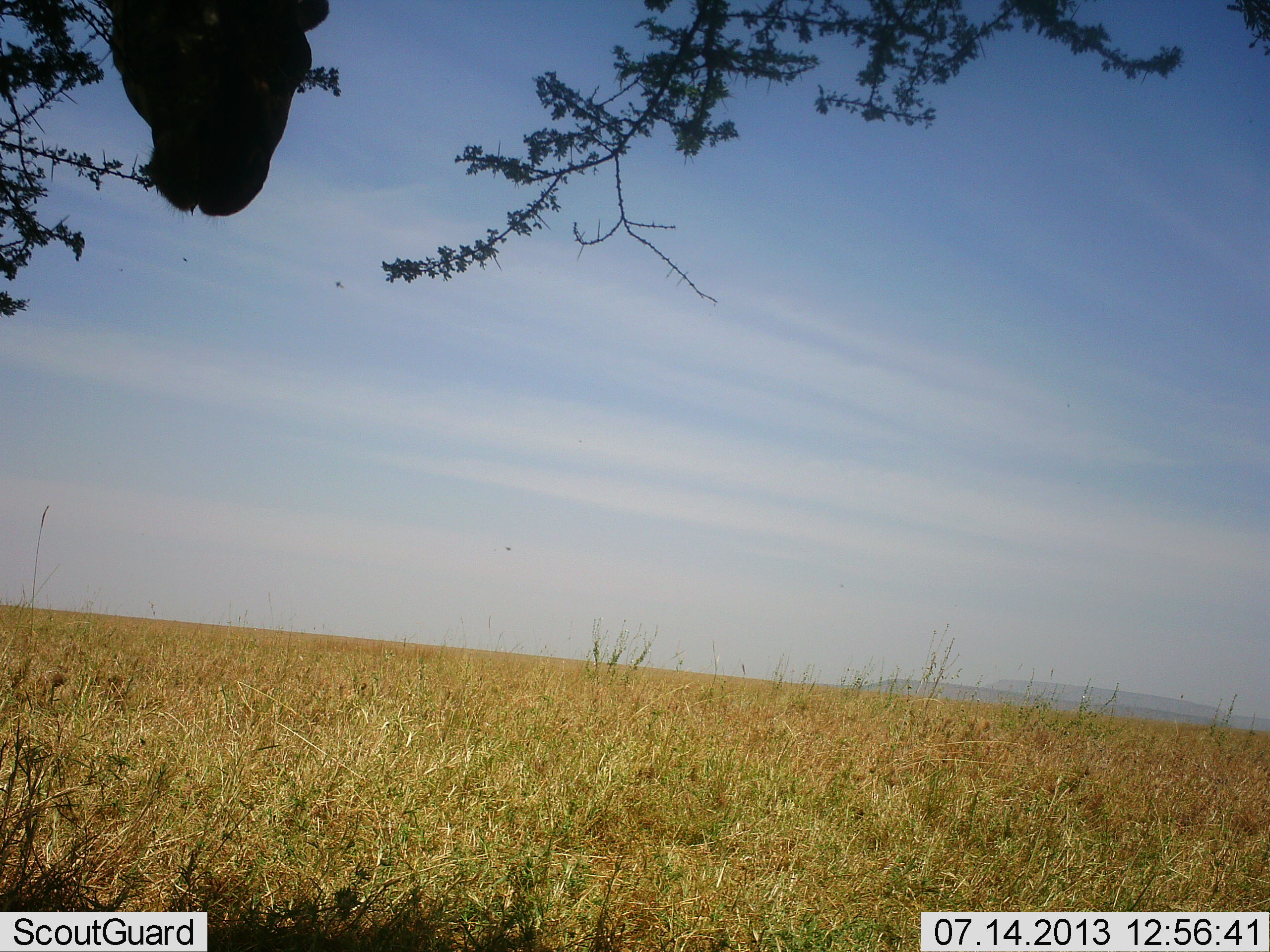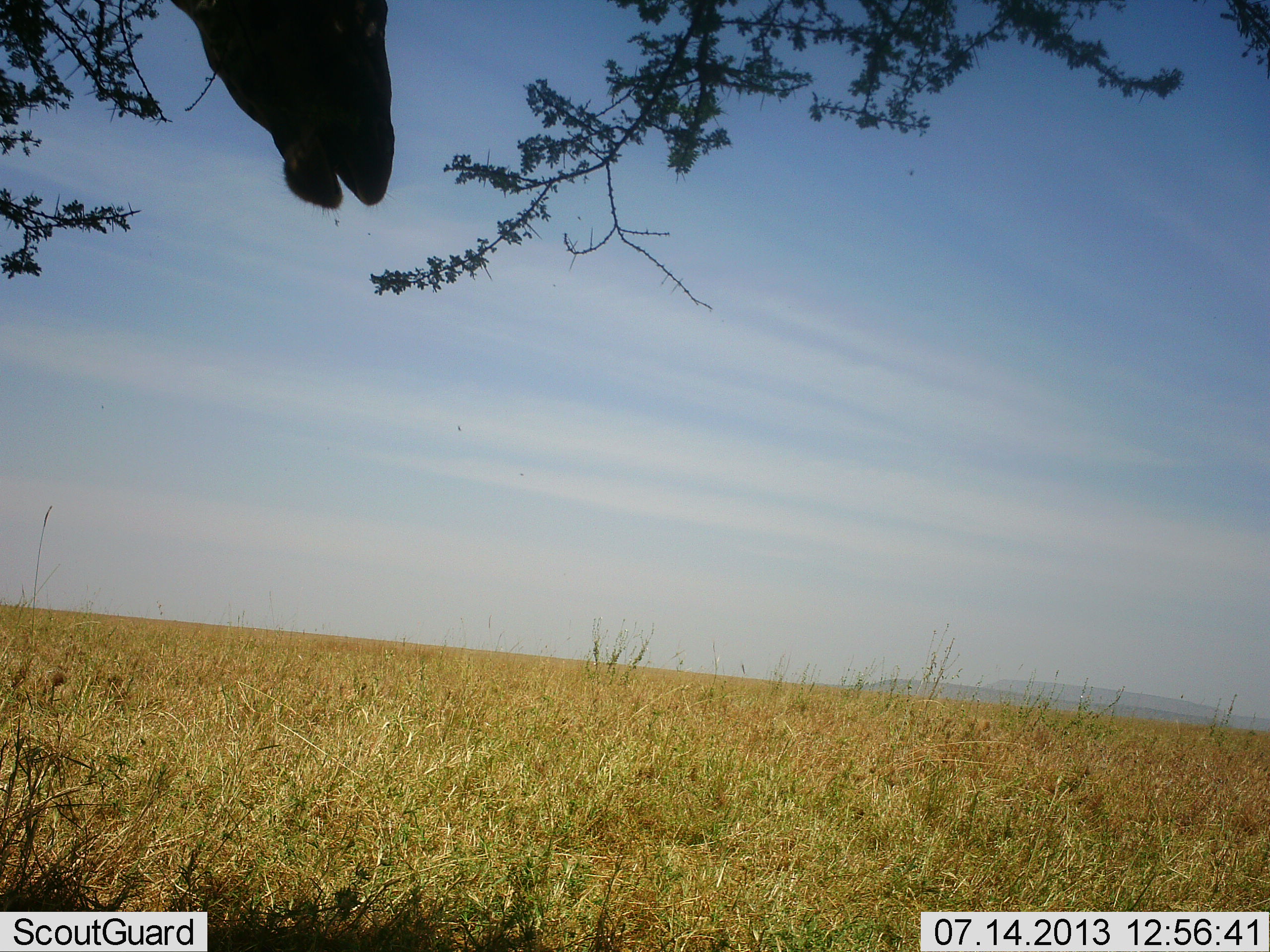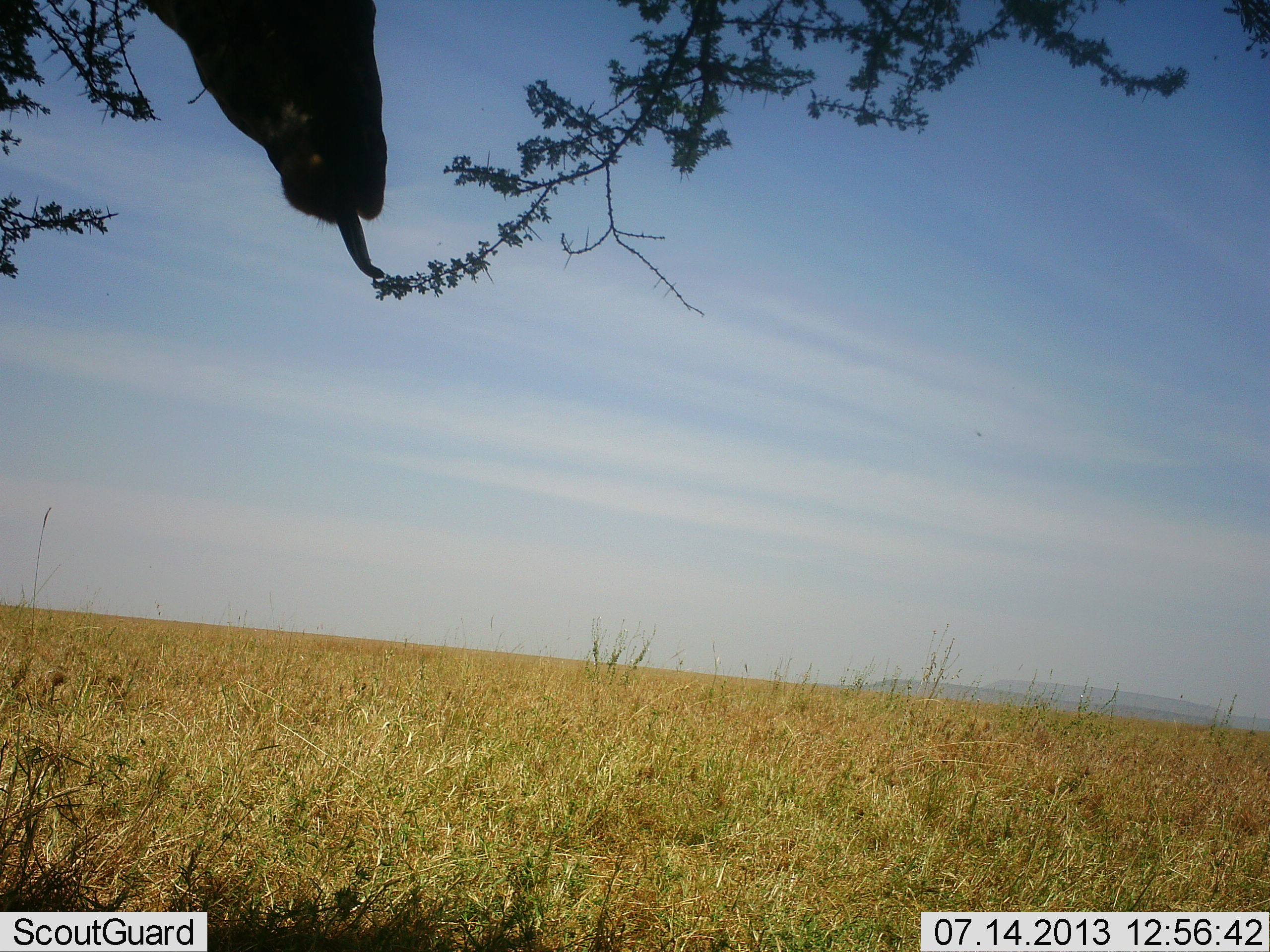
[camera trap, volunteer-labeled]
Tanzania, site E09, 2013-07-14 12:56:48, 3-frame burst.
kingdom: Animalia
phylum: Chordata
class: Mammalia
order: Artiodactyla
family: Giraffidae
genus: Giraffa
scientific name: Giraffa camelopardalis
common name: giraffe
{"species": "giraffe (Giraffa camelopardalis)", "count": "1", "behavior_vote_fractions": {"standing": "20%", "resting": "0%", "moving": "0%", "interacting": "0%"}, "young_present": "0%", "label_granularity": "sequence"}